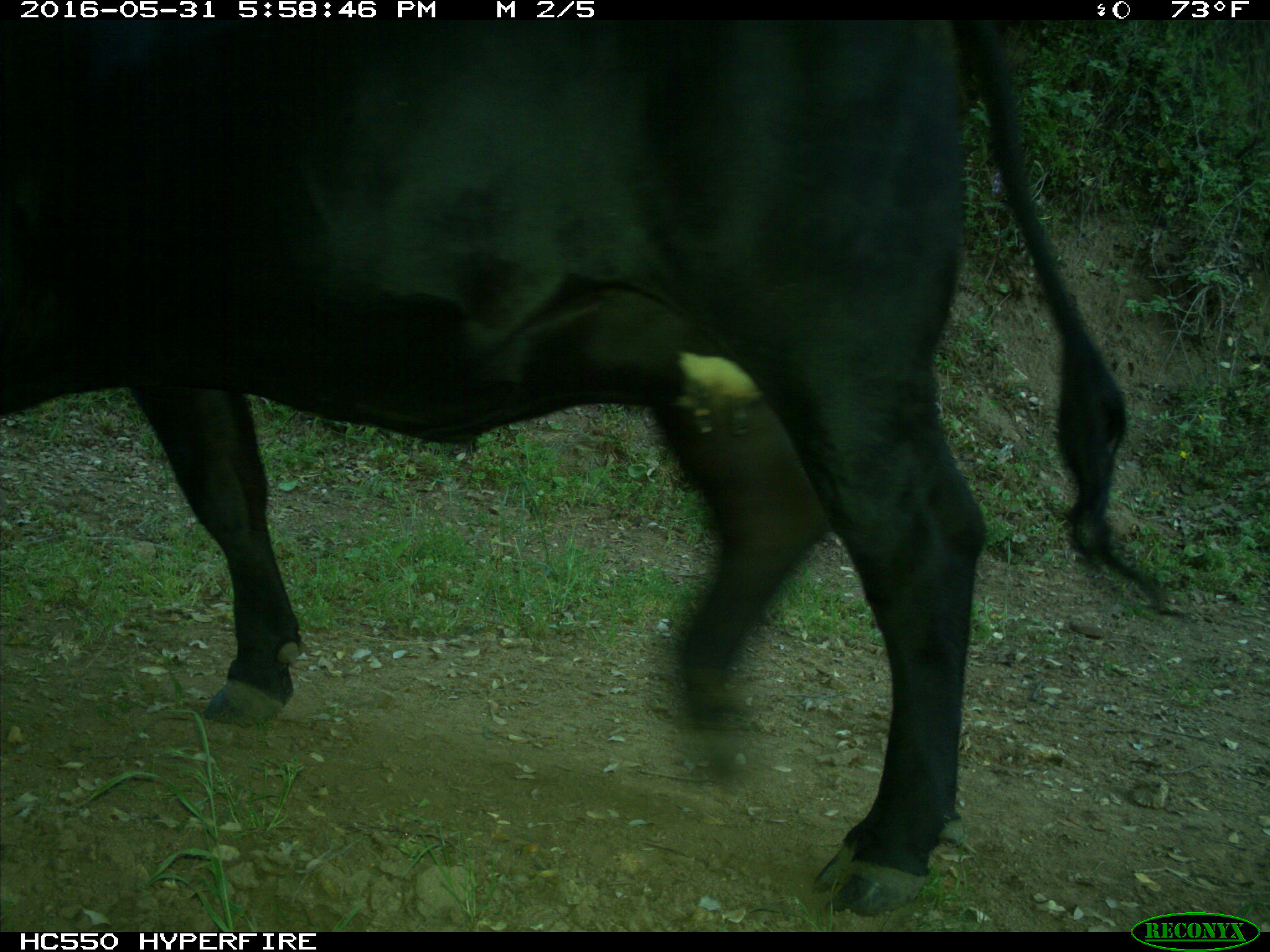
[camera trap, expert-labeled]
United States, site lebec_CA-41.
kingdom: Animalia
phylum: Chordata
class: Mammalia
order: Artiodactyla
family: Bovidae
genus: Bos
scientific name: Bos taurus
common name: domestic cow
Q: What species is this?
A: Bos taurus (domestic cow).